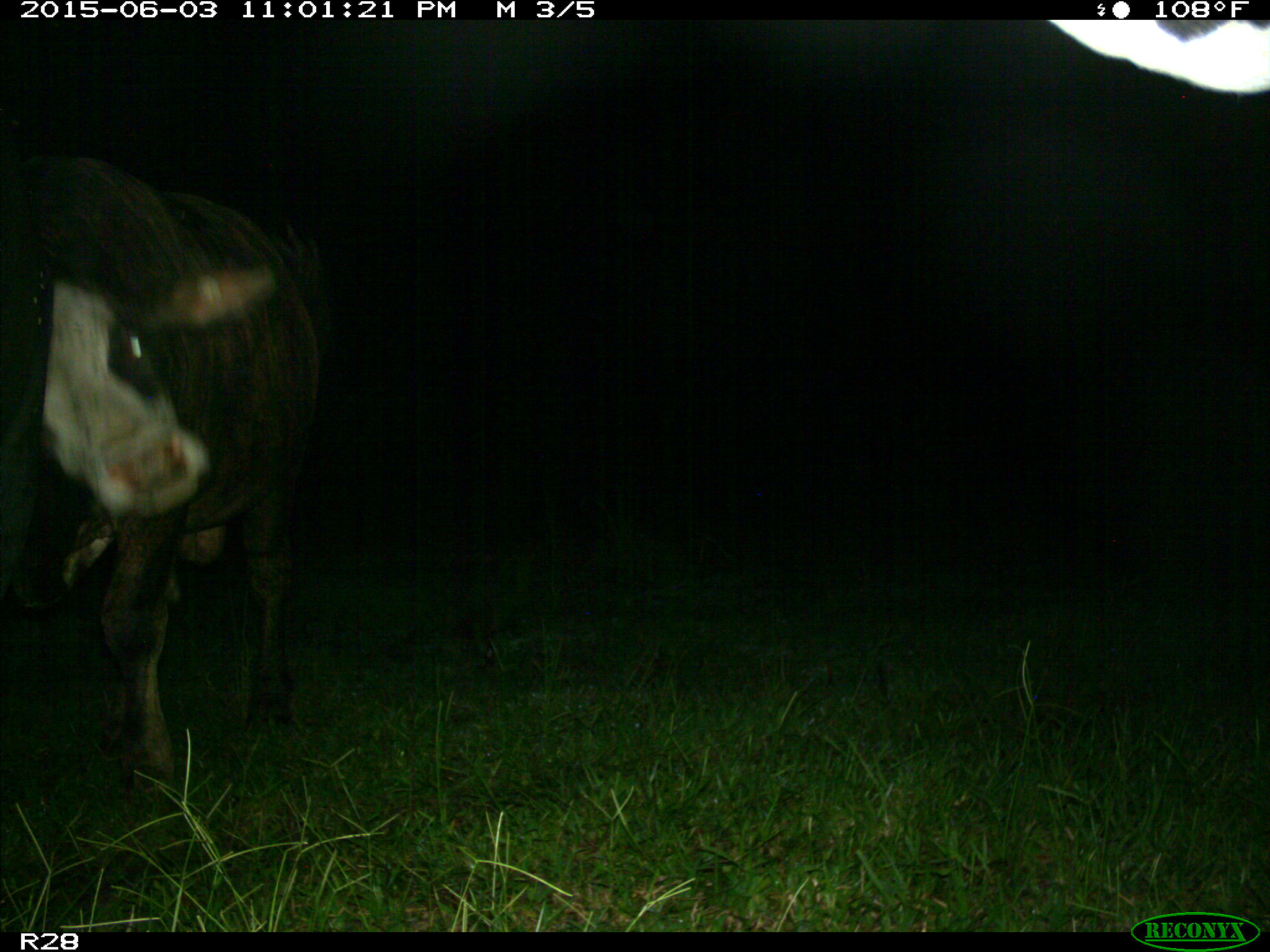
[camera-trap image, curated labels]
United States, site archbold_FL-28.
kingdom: Animalia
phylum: Chordata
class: Mammalia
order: Artiodactyla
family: Bovidae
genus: Bos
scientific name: Bos taurus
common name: domestic cow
Bos taurus (domestic cow).